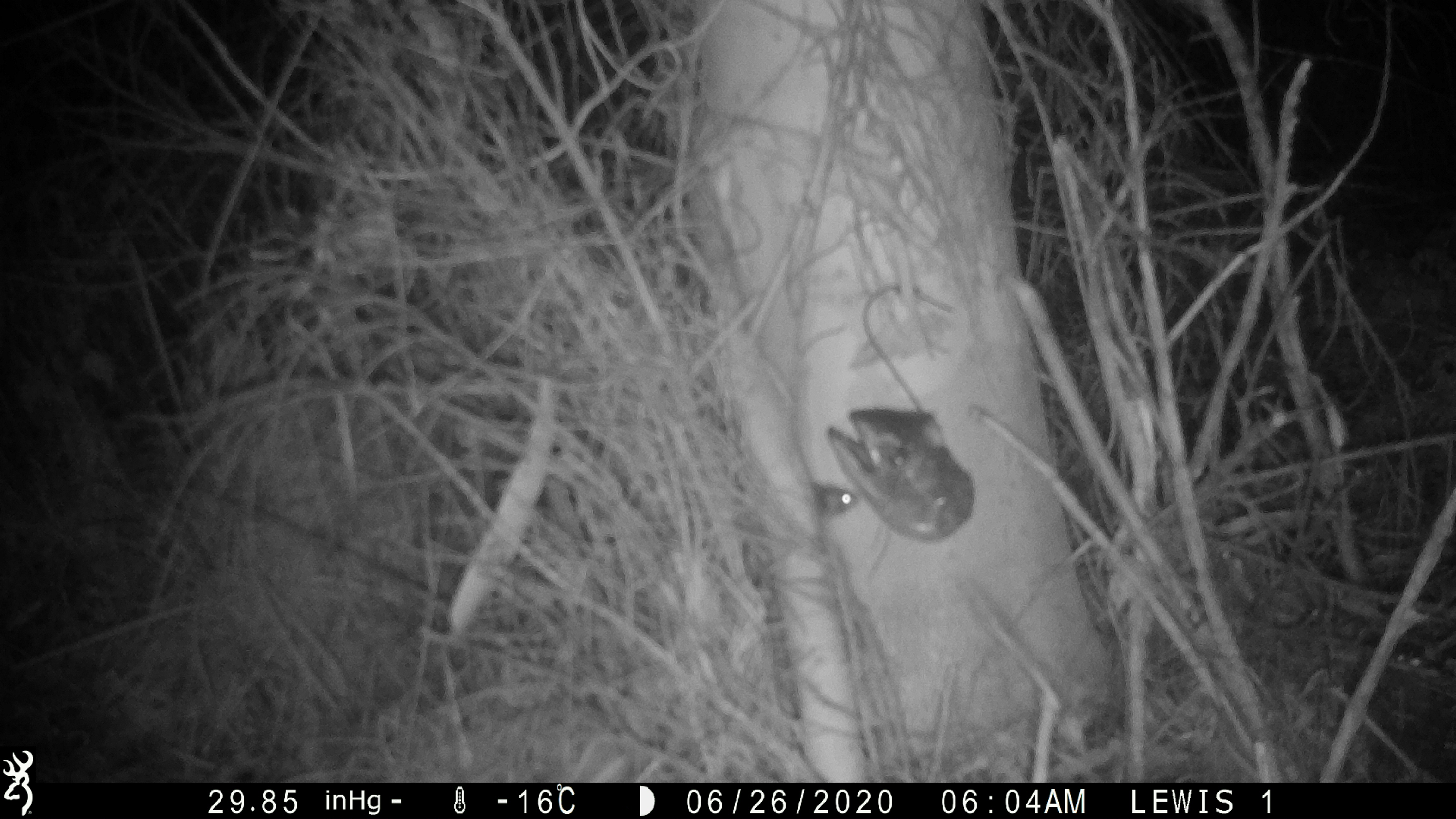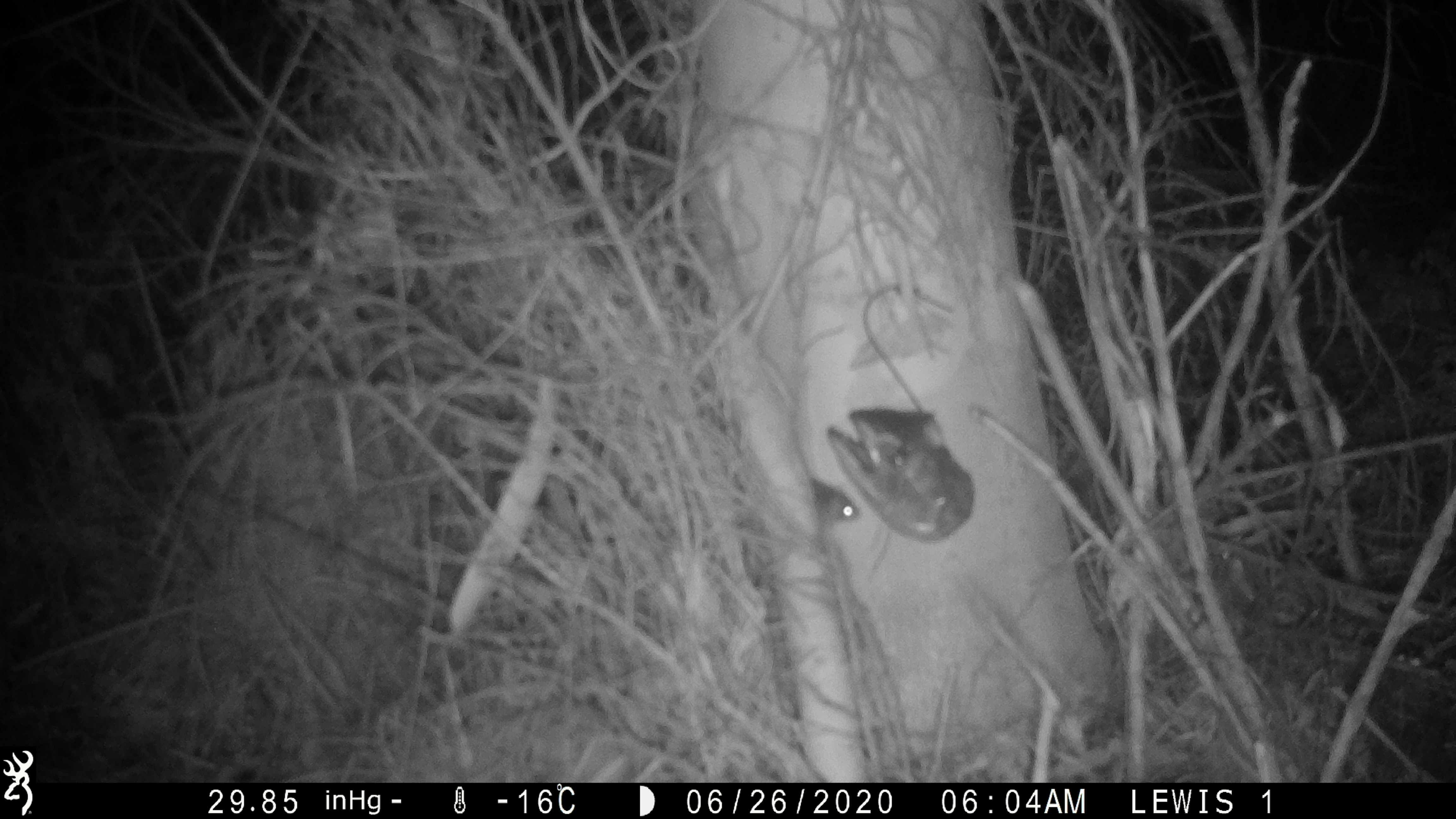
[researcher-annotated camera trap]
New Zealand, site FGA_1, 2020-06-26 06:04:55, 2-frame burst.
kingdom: Animalia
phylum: Chordata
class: Mammalia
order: Rodentia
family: Muridae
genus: Mus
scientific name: Mus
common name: mouse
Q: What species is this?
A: Mouse (Mus).